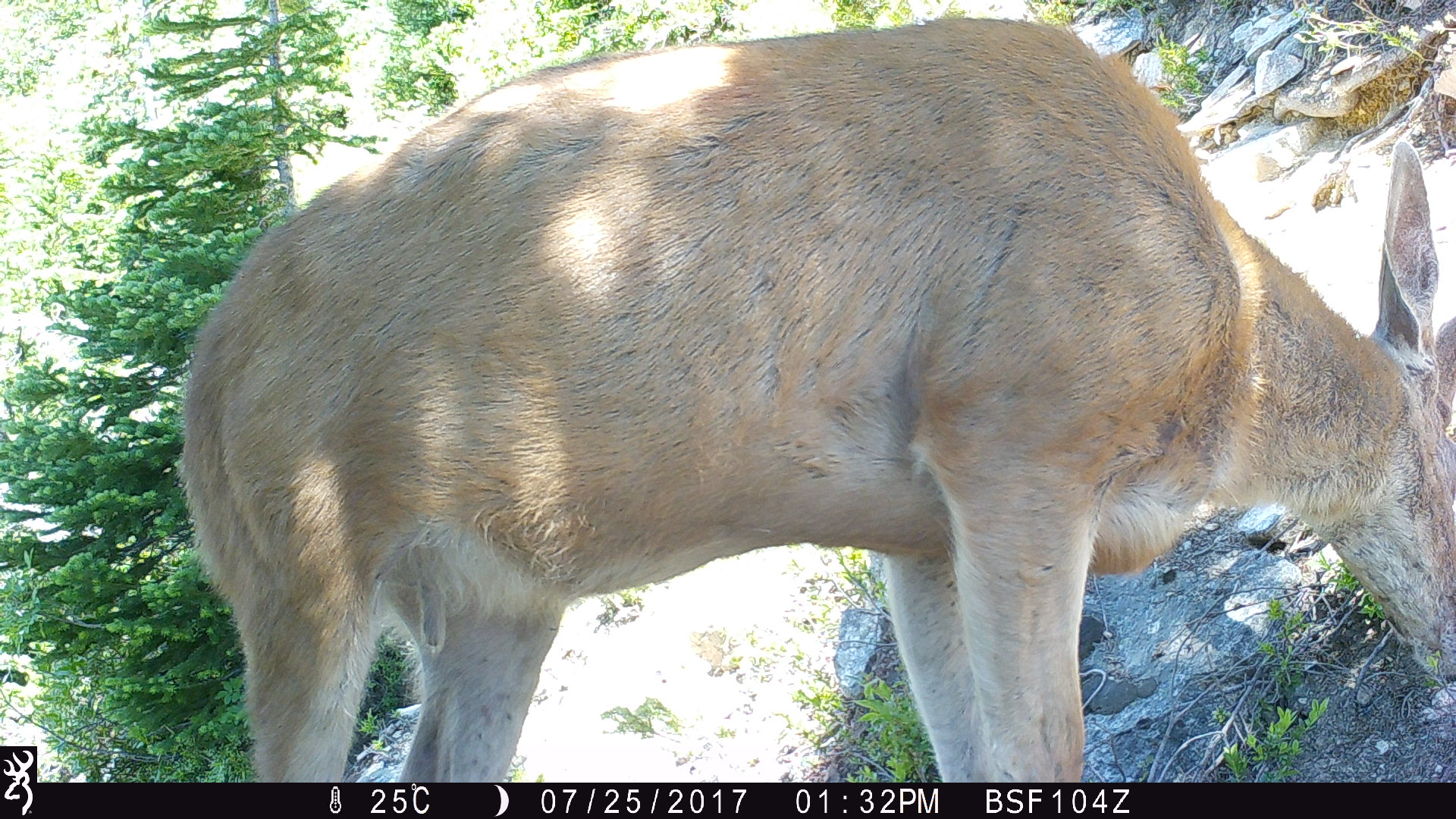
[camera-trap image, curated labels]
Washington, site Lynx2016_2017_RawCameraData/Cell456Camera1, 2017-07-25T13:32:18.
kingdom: Animalia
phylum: Chordata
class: Mammalia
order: Artiodactyla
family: Cervidae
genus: Odocoileus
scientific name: Odocoileus hemionus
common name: mule deer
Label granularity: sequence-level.